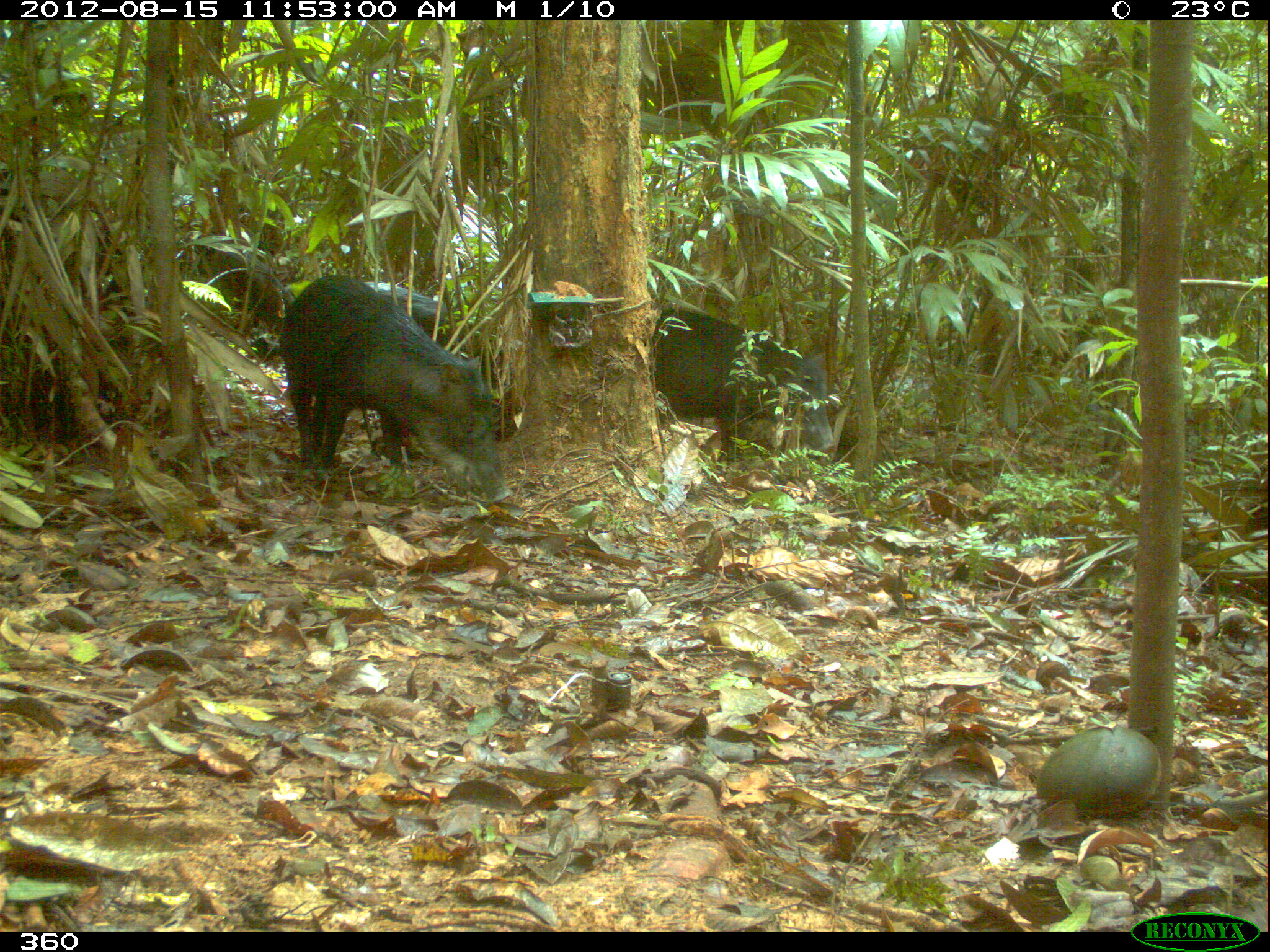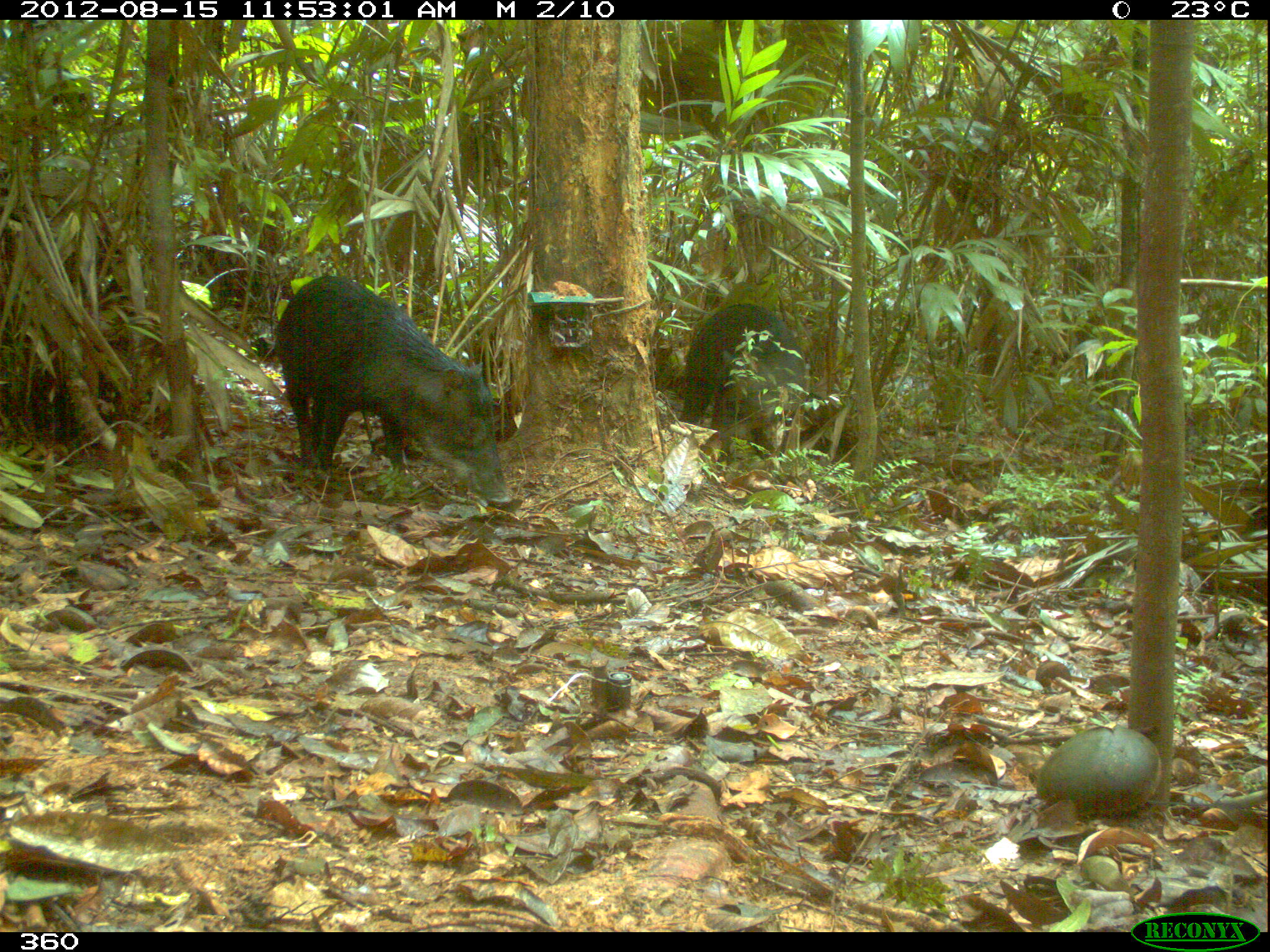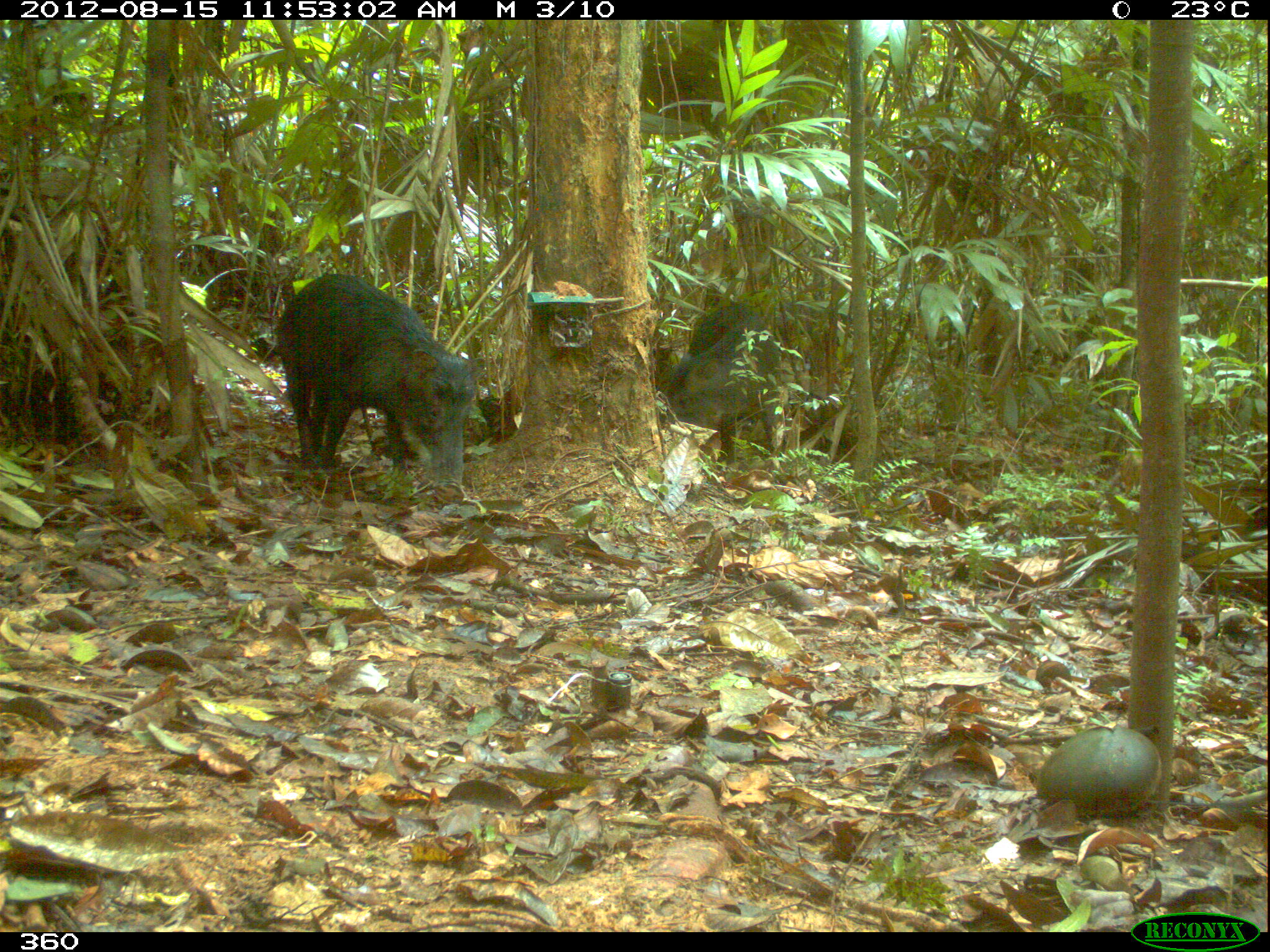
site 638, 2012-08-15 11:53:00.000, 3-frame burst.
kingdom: Animalia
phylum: Chordata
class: Mammalia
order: Artiodactyla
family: Tayassuidae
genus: Tayassu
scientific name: Tayassu pecari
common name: white-lipped peccary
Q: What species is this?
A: Tayassu pecari (white-lipped peccary).